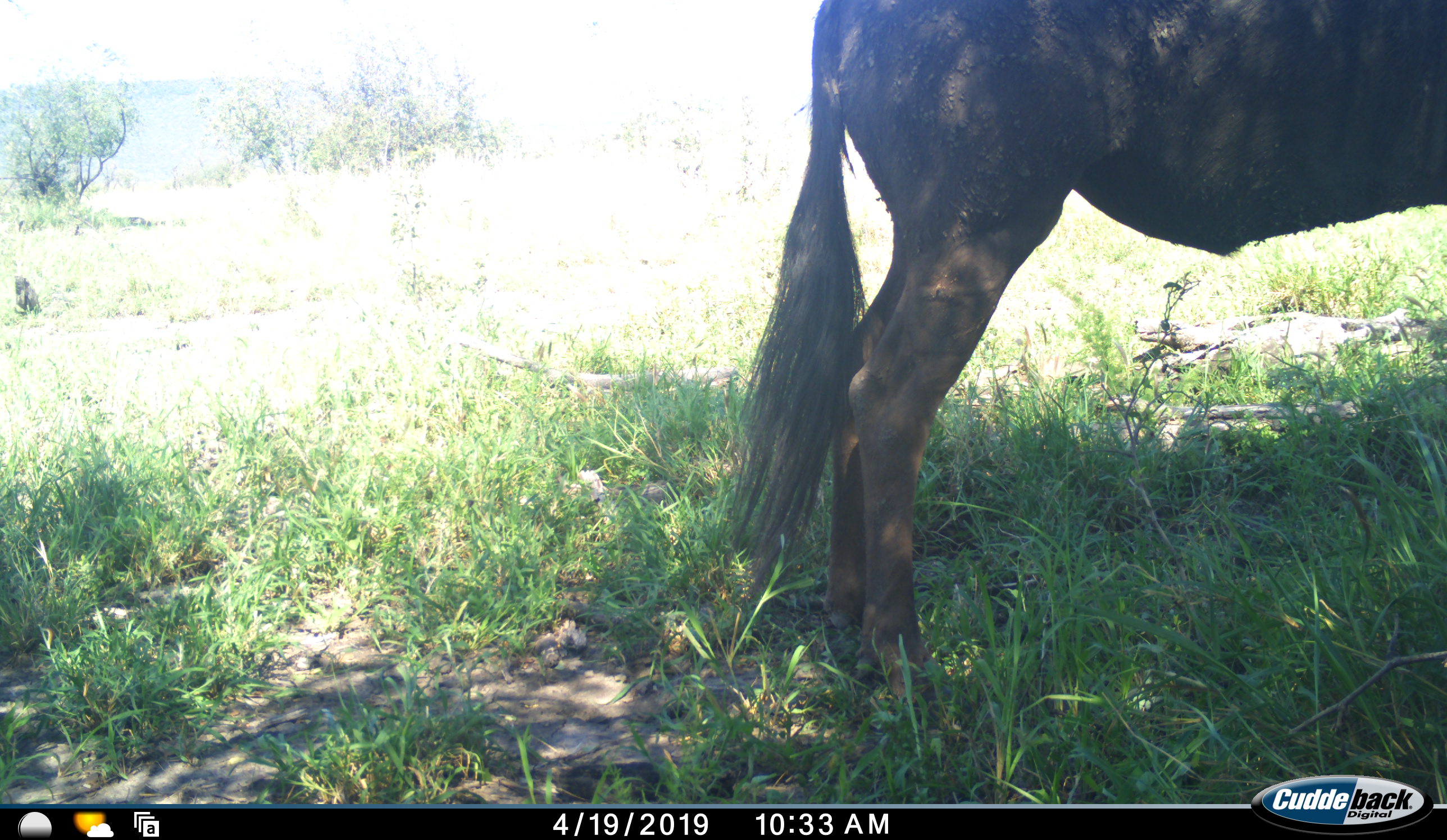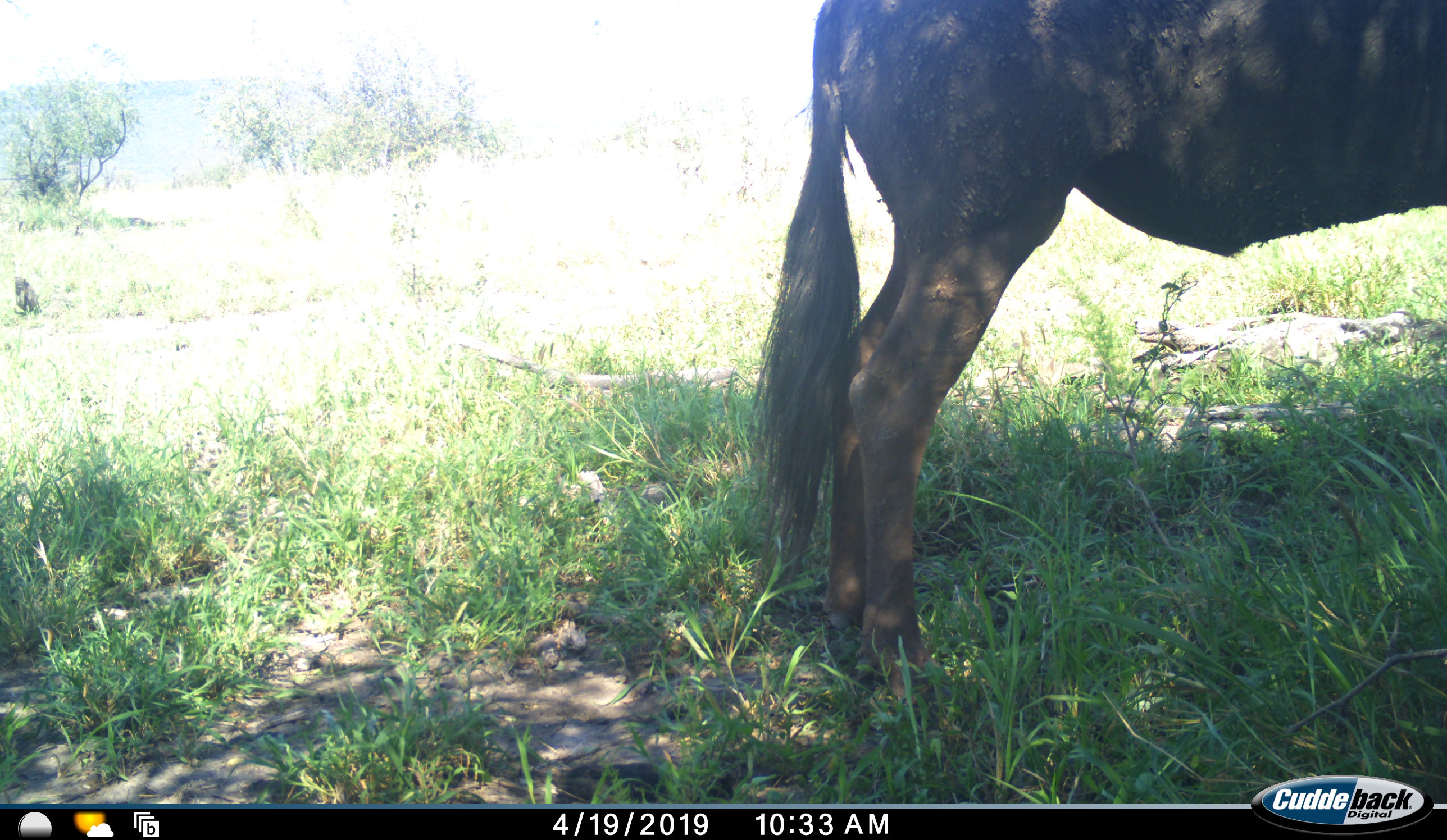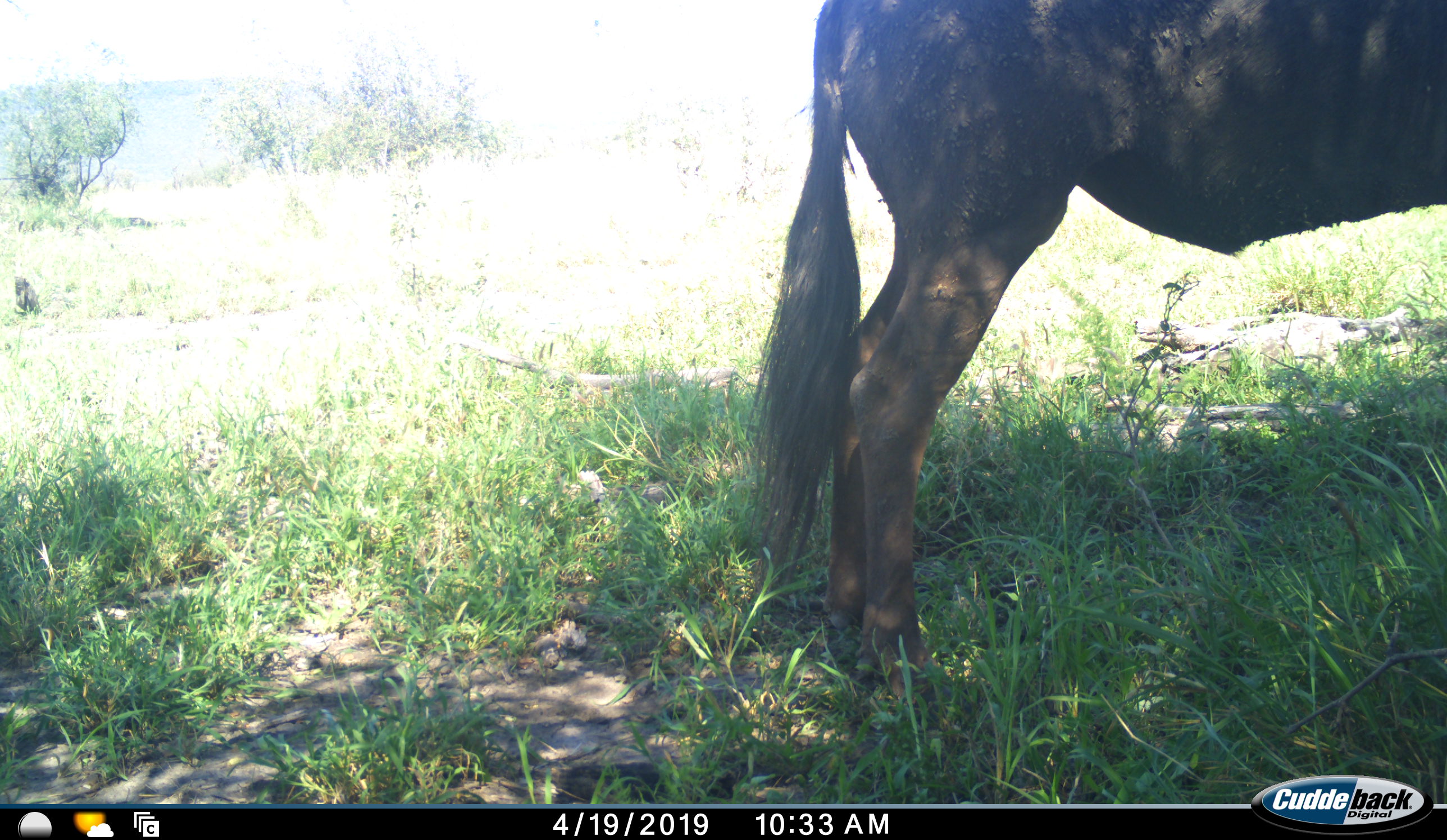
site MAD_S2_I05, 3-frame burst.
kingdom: Animalia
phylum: Chordata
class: Mammalia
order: Artiodactyla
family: Bovidae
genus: Connochaetes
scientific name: Connochaetes taurinus taurinus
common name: blue wildebeest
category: wildebeestblue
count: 1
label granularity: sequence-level